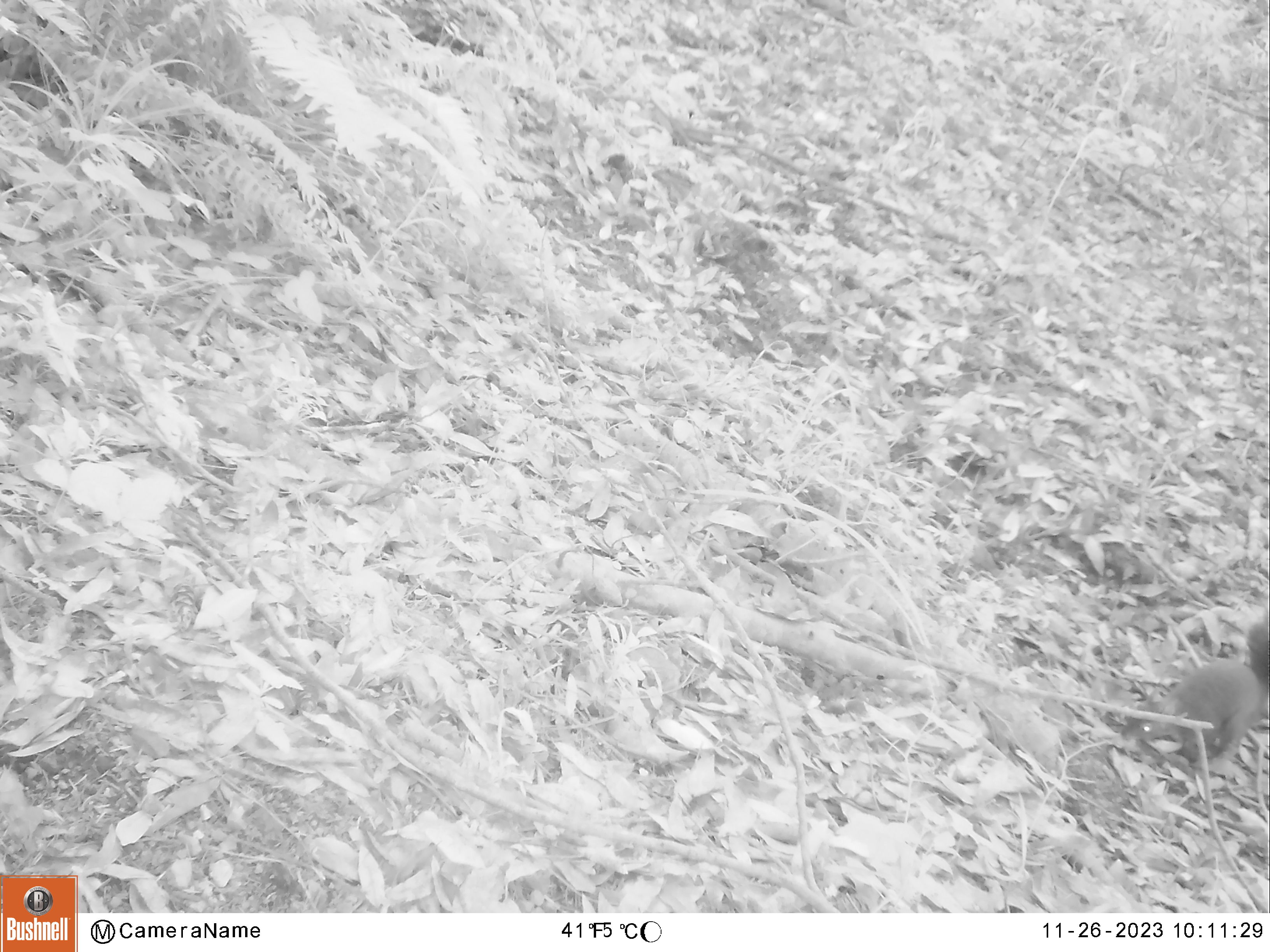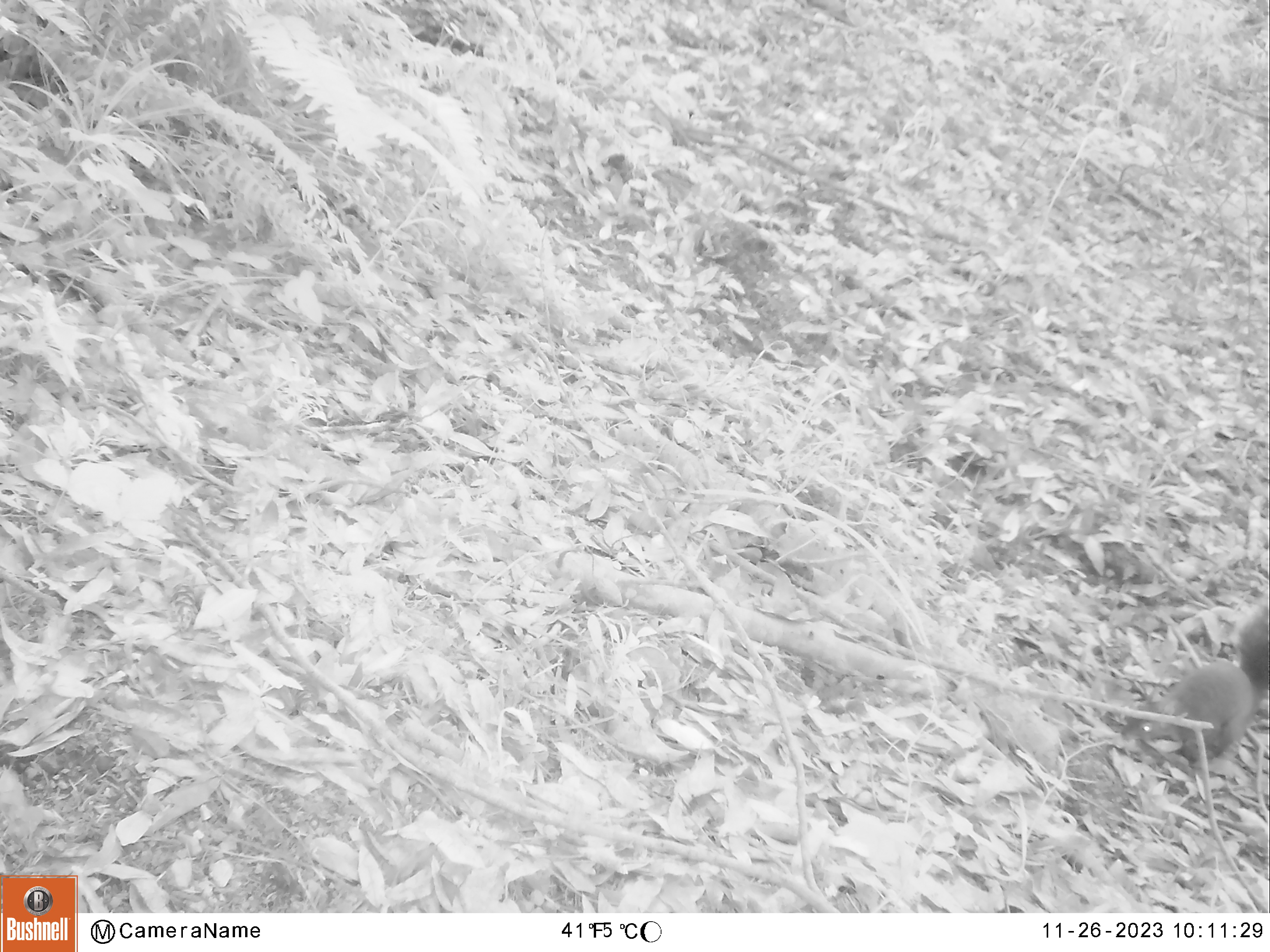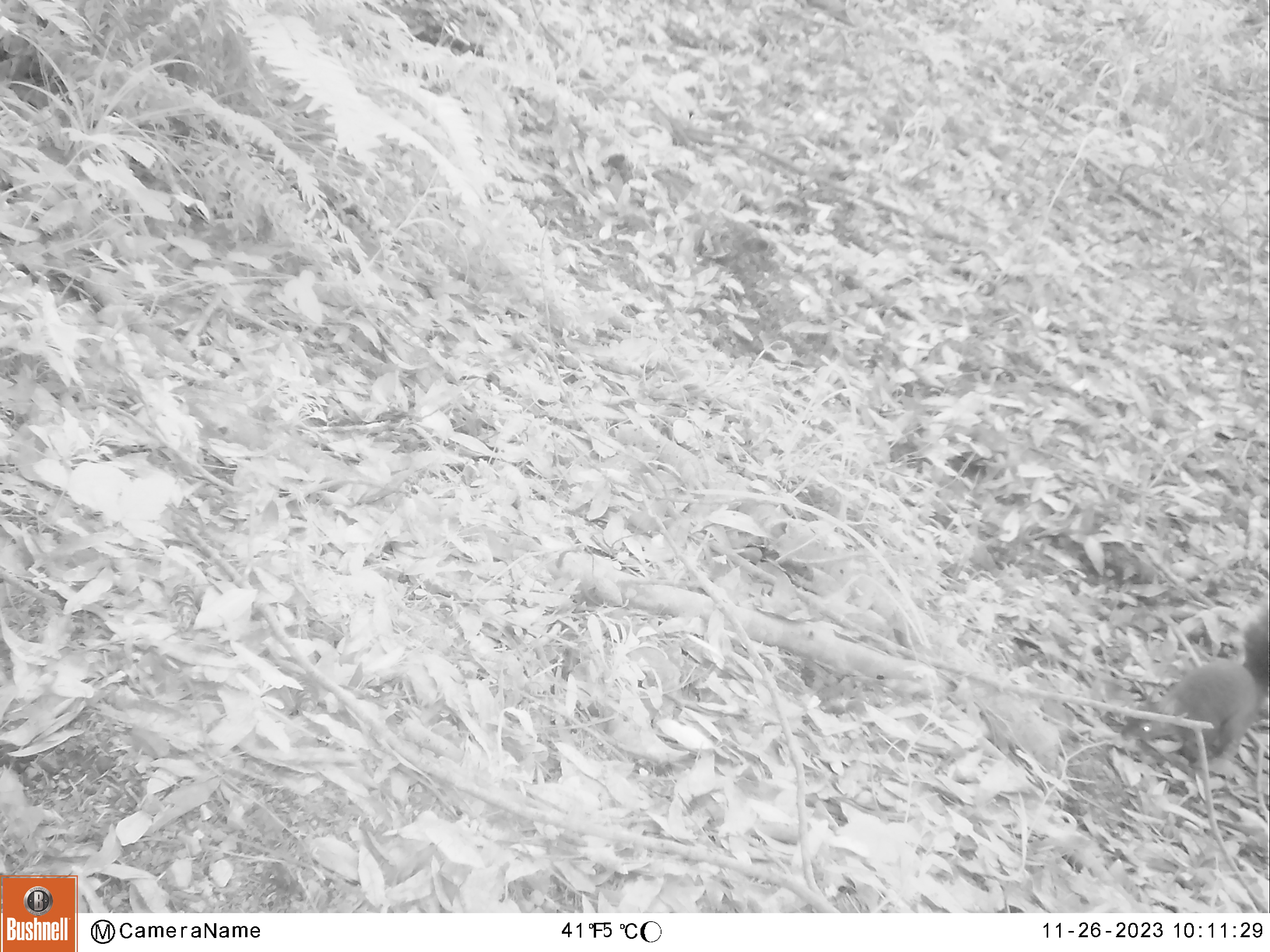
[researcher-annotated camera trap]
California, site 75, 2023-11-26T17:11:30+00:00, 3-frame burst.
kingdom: Animalia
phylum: Chordata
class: Mammalia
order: Rodentia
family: Sciuridae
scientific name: Sciuridae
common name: squirrel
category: unknown squirrel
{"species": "unknown squirrel (squirrel) (Sciuridae)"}